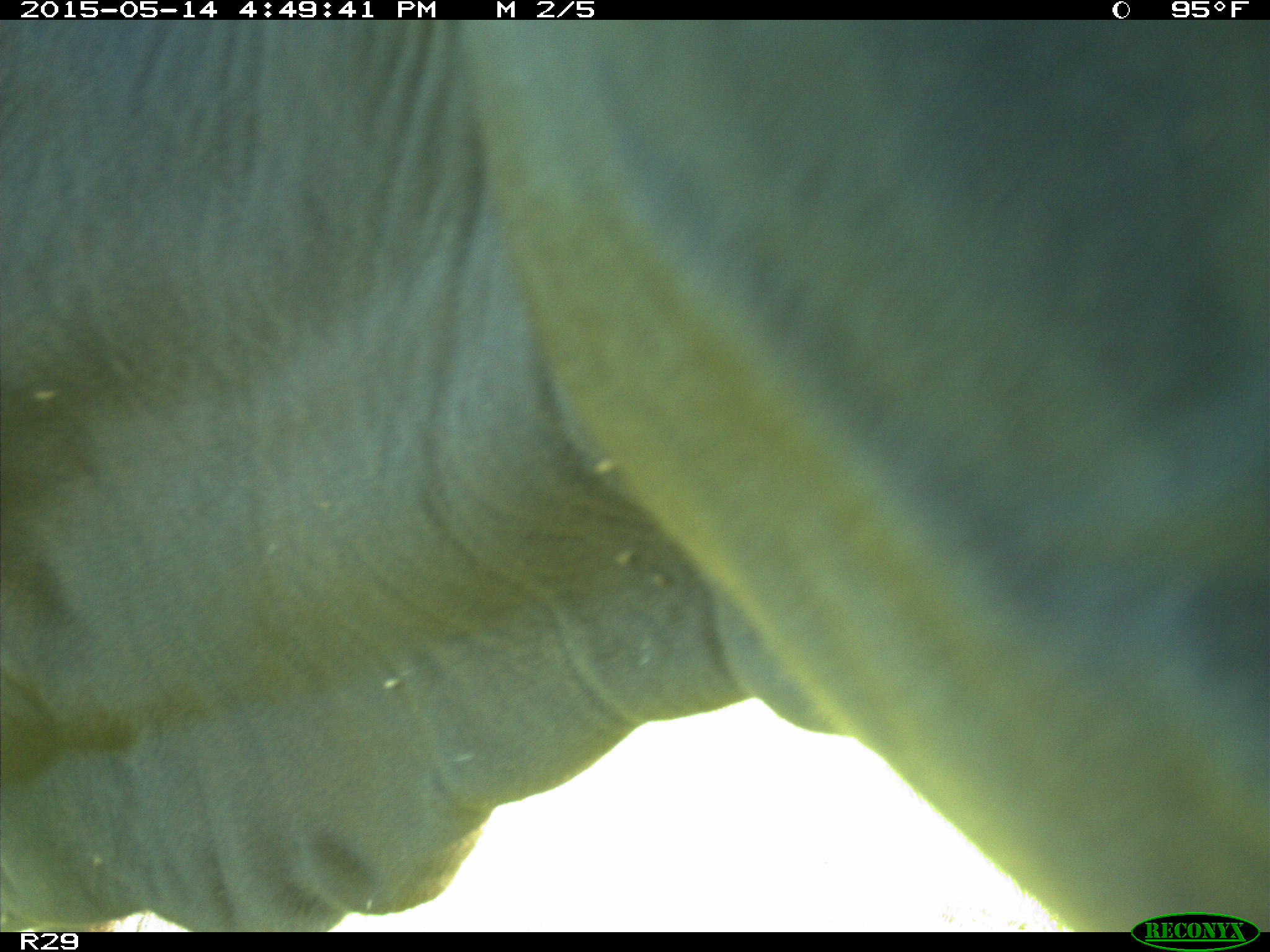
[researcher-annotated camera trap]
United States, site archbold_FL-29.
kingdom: Animalia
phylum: Chordata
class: Mammalia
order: Artiodactyla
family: Bovidae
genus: Bos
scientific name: Bos taurus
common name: domestic cow